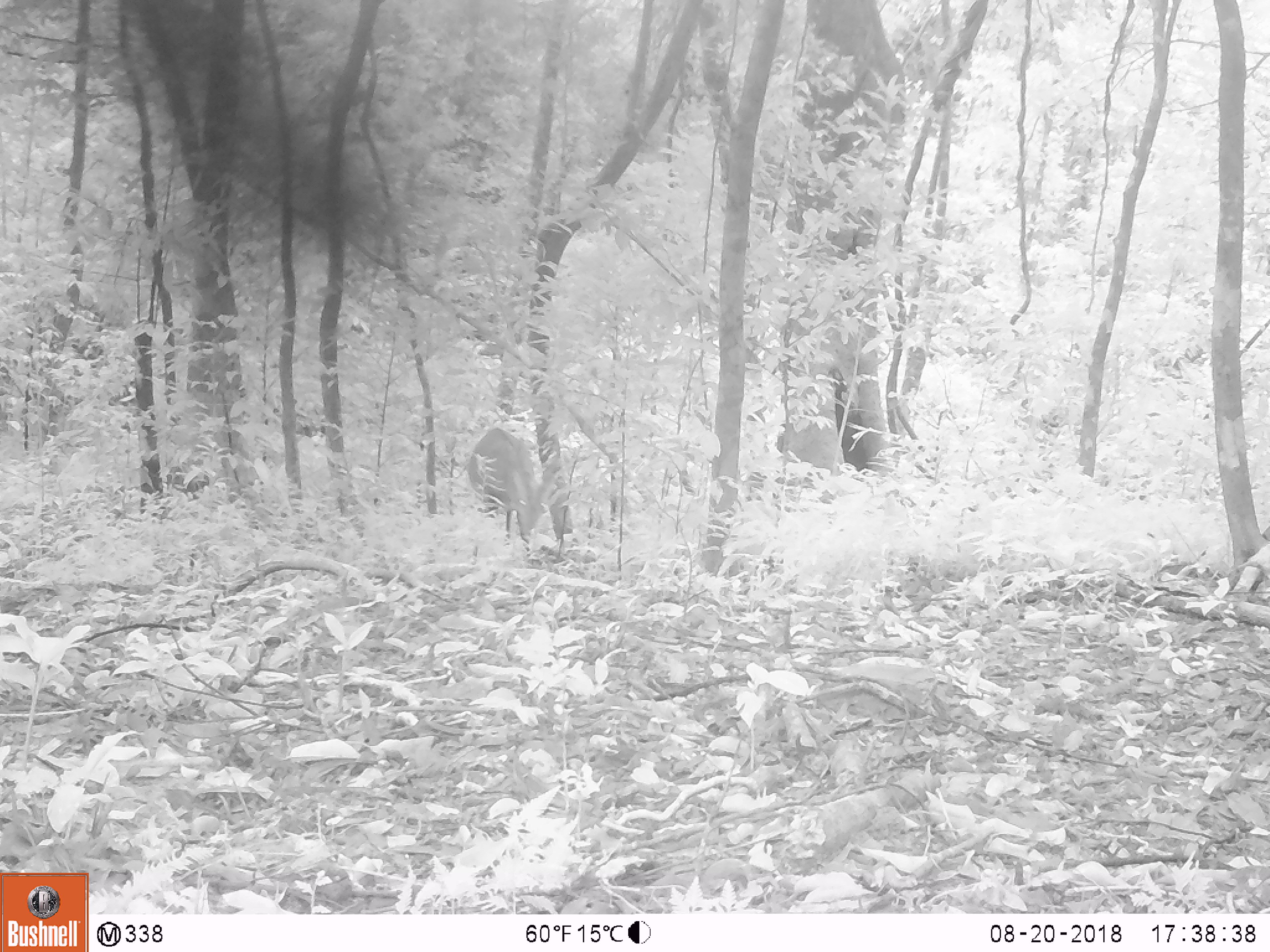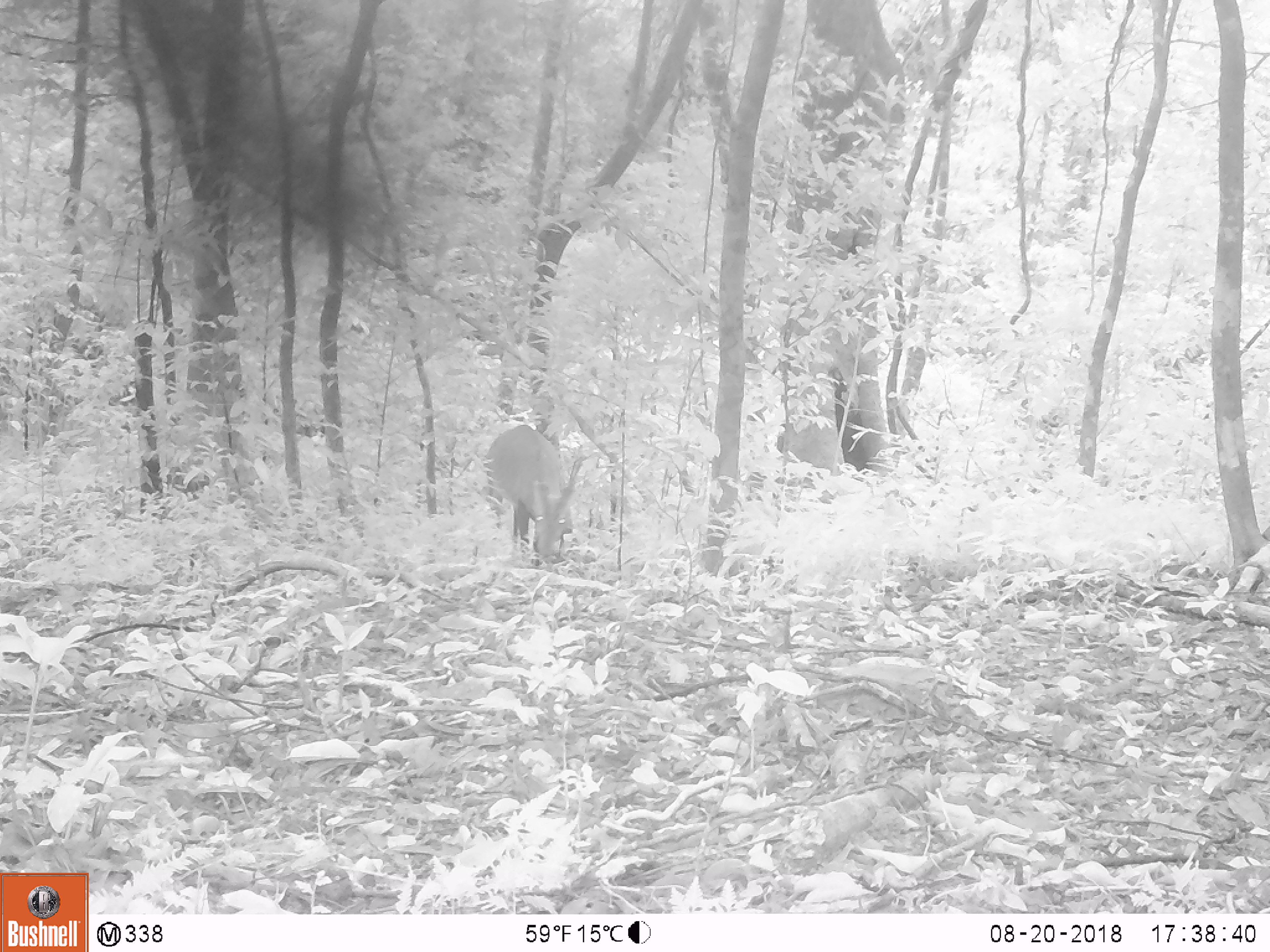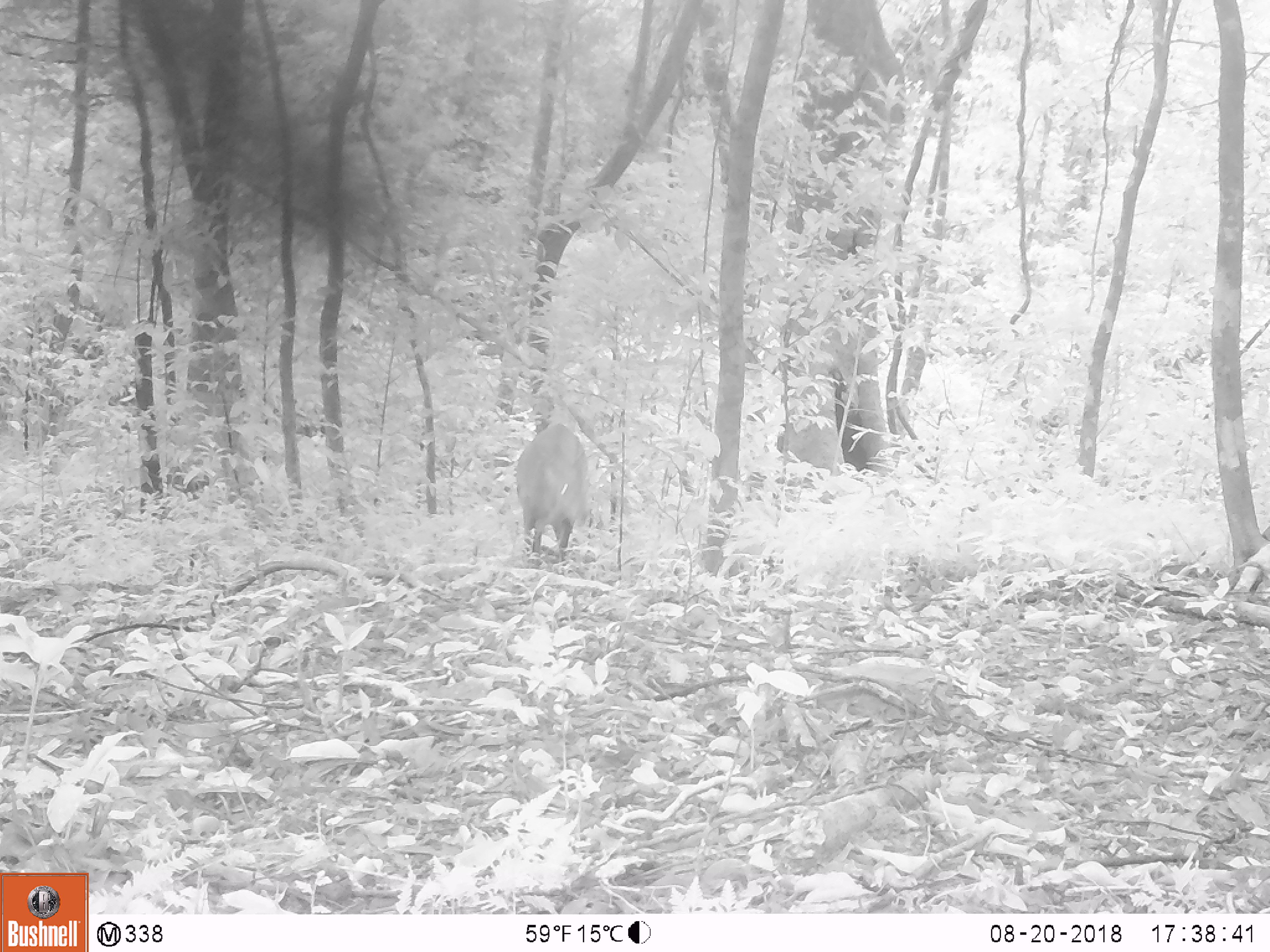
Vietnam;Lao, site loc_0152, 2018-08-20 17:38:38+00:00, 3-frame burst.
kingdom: Animalia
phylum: Chordata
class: Mammalia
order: Artiodactyla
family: Cervidae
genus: Muntiacus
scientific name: Muntiacus vuquangensis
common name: large-antlered muntjac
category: large antlered muntjac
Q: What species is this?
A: Large antlered muntjac (large-antlered muntjac) (Muntiacus vuquangensis).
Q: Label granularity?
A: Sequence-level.